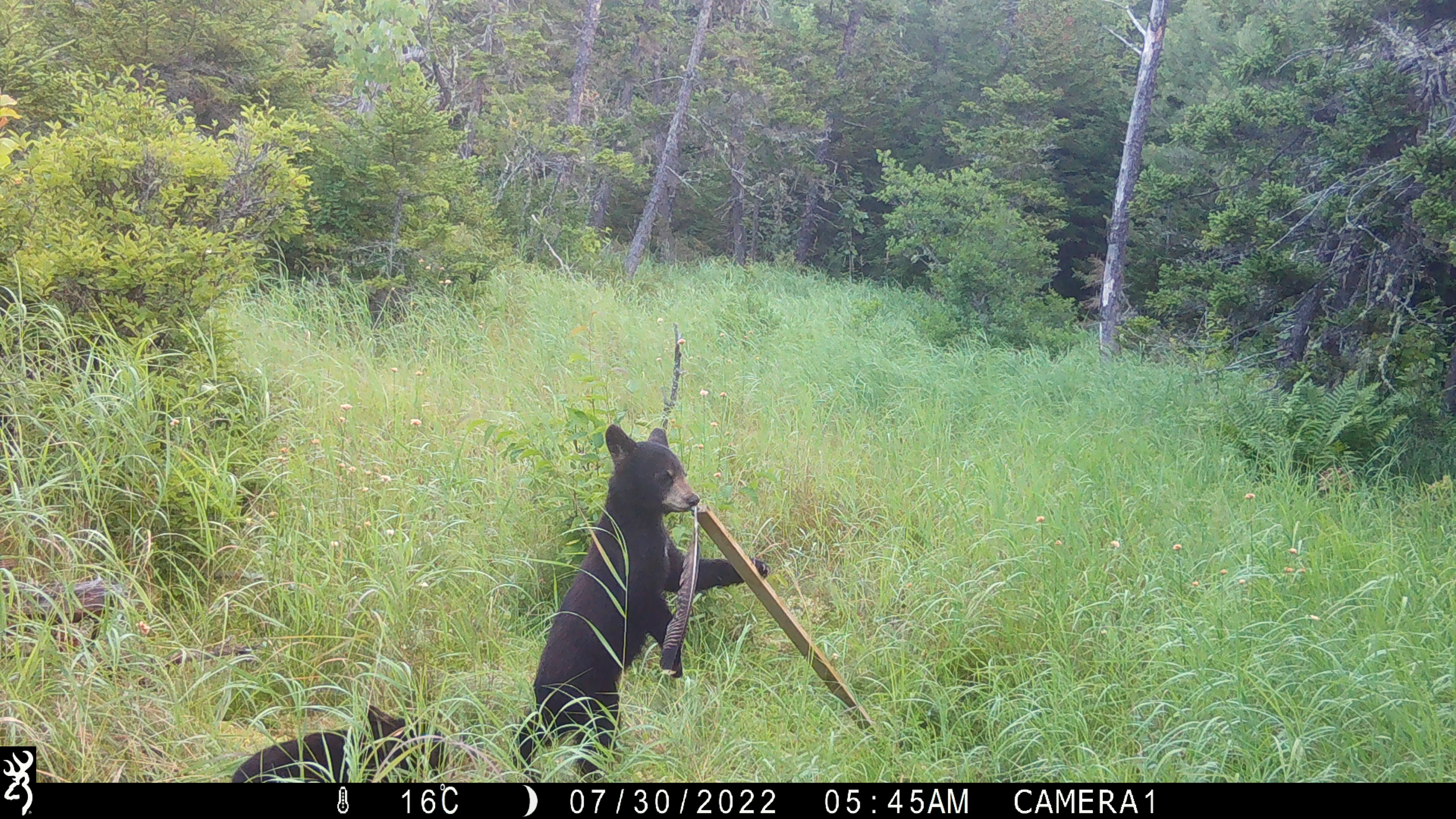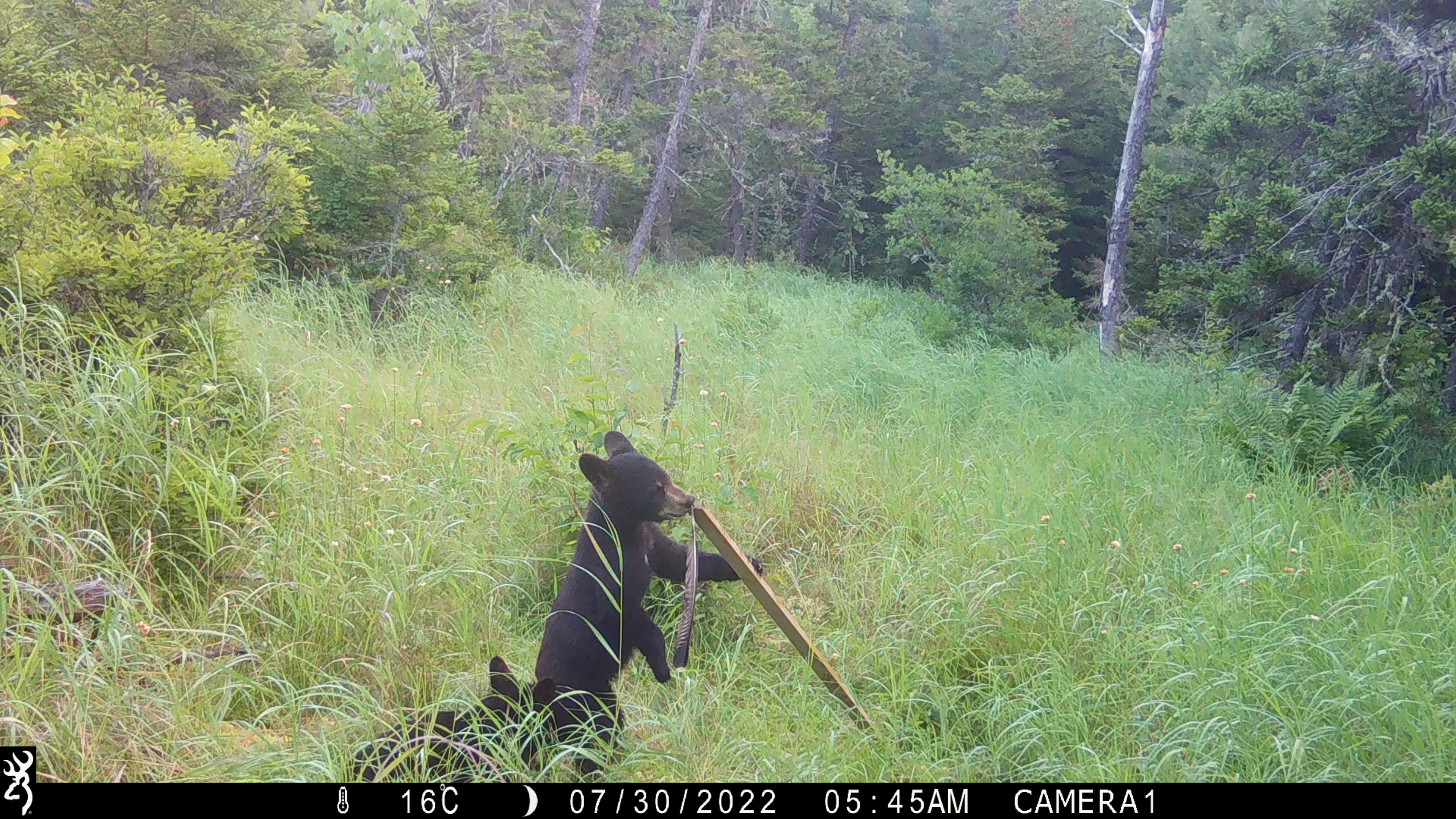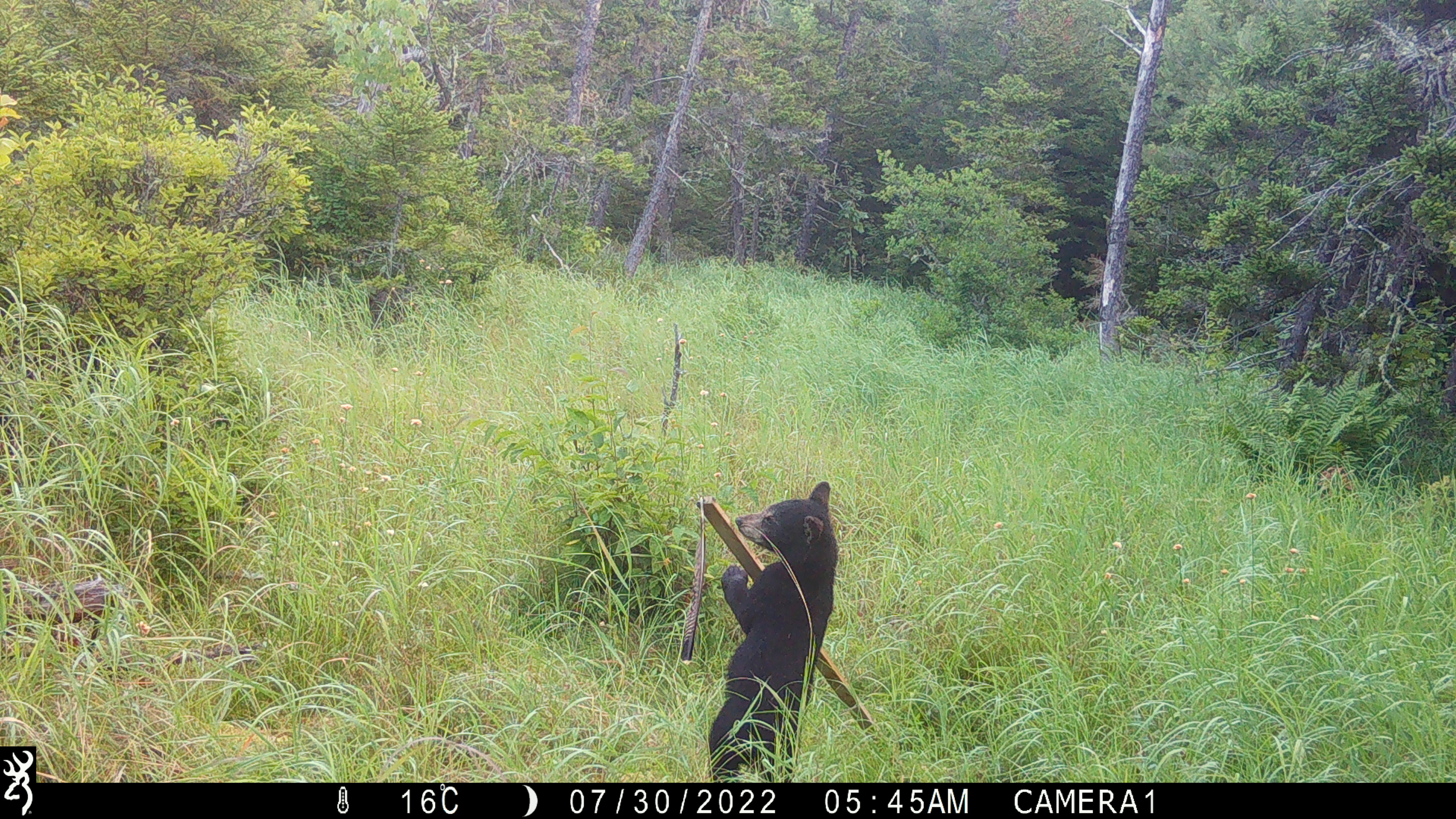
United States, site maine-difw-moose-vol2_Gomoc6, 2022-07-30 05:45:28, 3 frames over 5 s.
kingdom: Animalia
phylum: Chordata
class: Mammalia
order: Carnivora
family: Ursidae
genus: Ursus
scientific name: Ursus americanus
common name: black bear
Black bear (Ursus americanus).